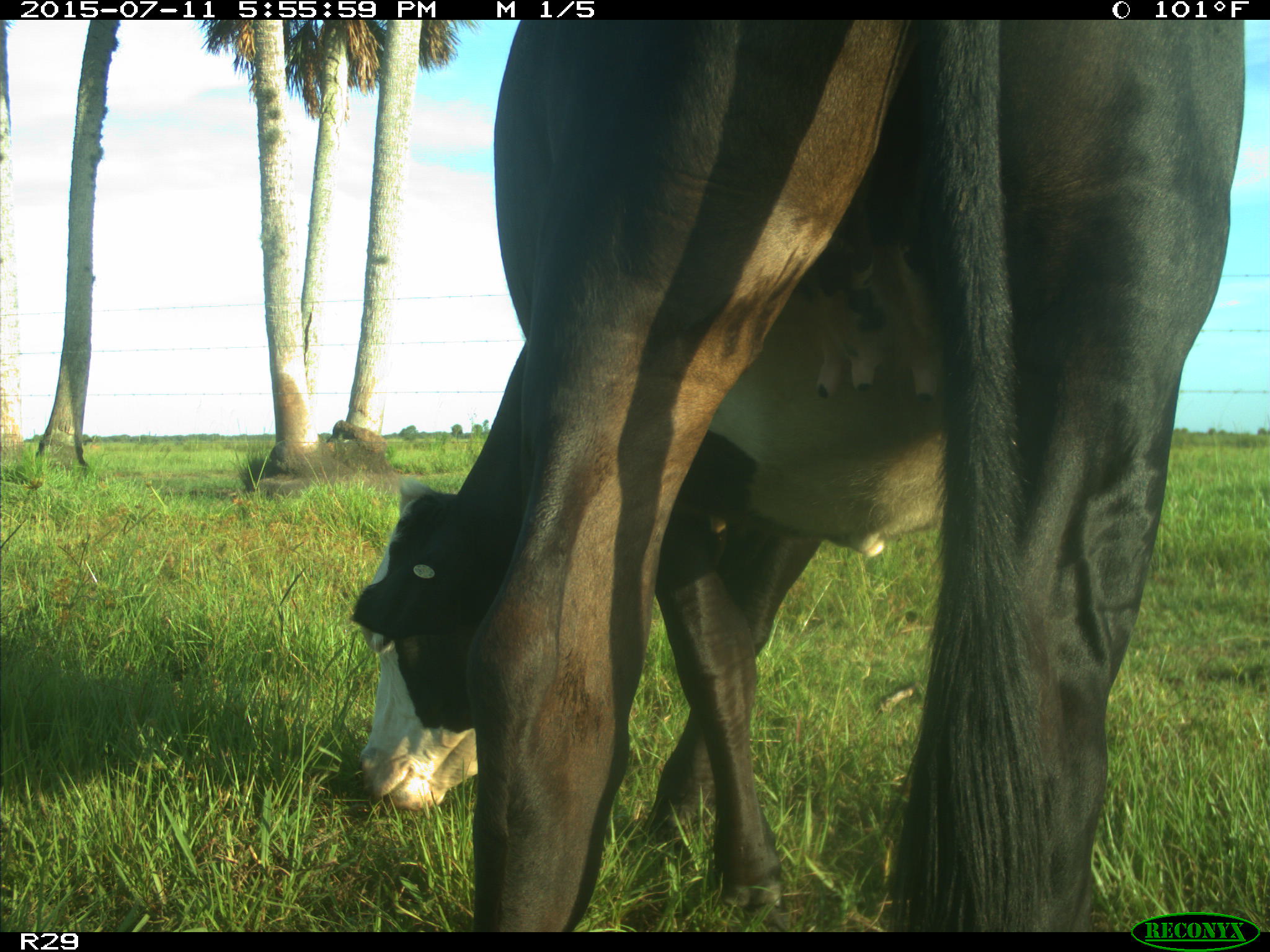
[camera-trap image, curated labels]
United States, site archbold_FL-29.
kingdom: Animalia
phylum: Chordata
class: Mammalia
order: Artiodactyla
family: Bovidae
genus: Bos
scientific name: Bos taurus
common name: domestic cow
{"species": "Bos taurus (domestic cow)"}